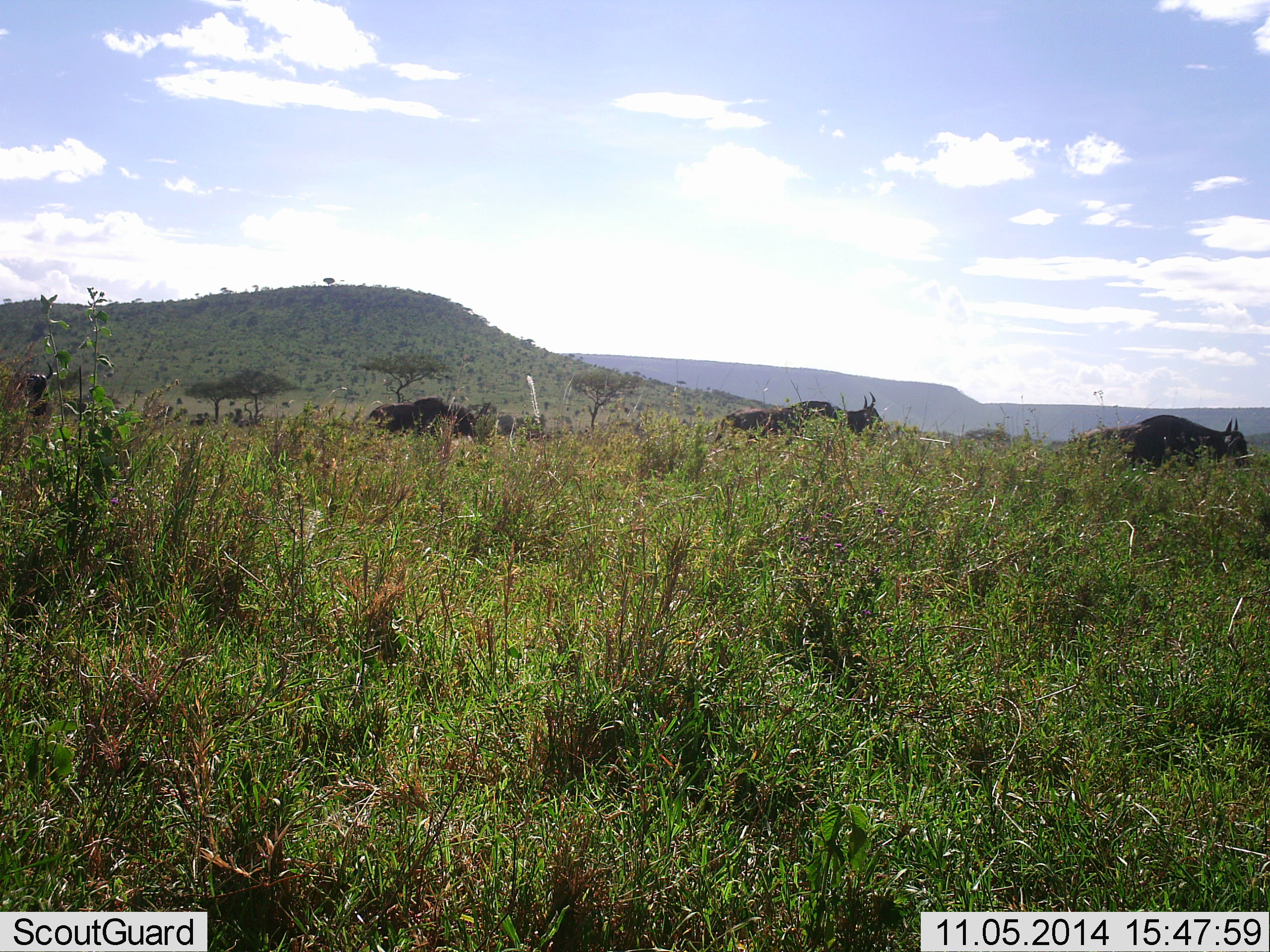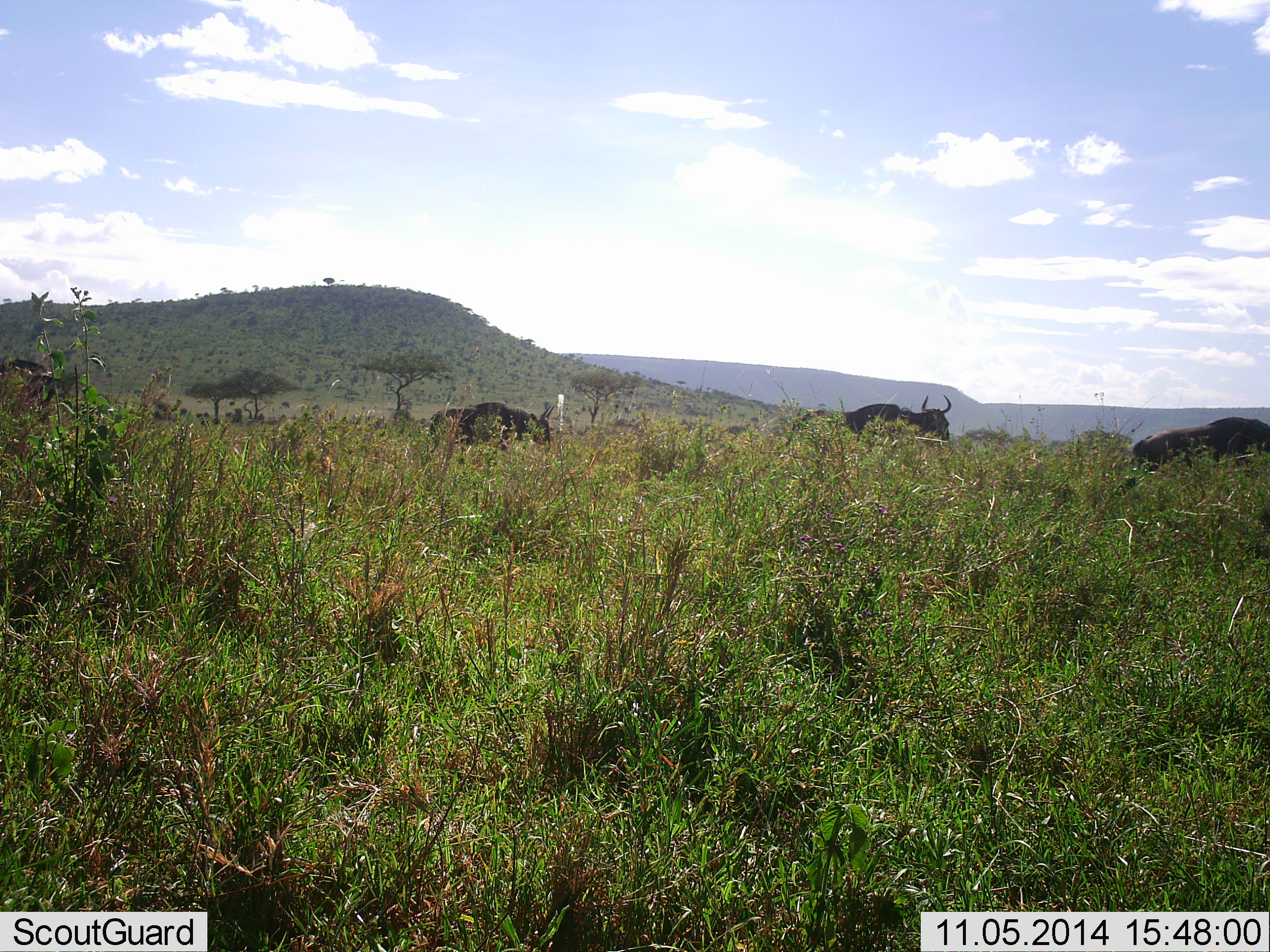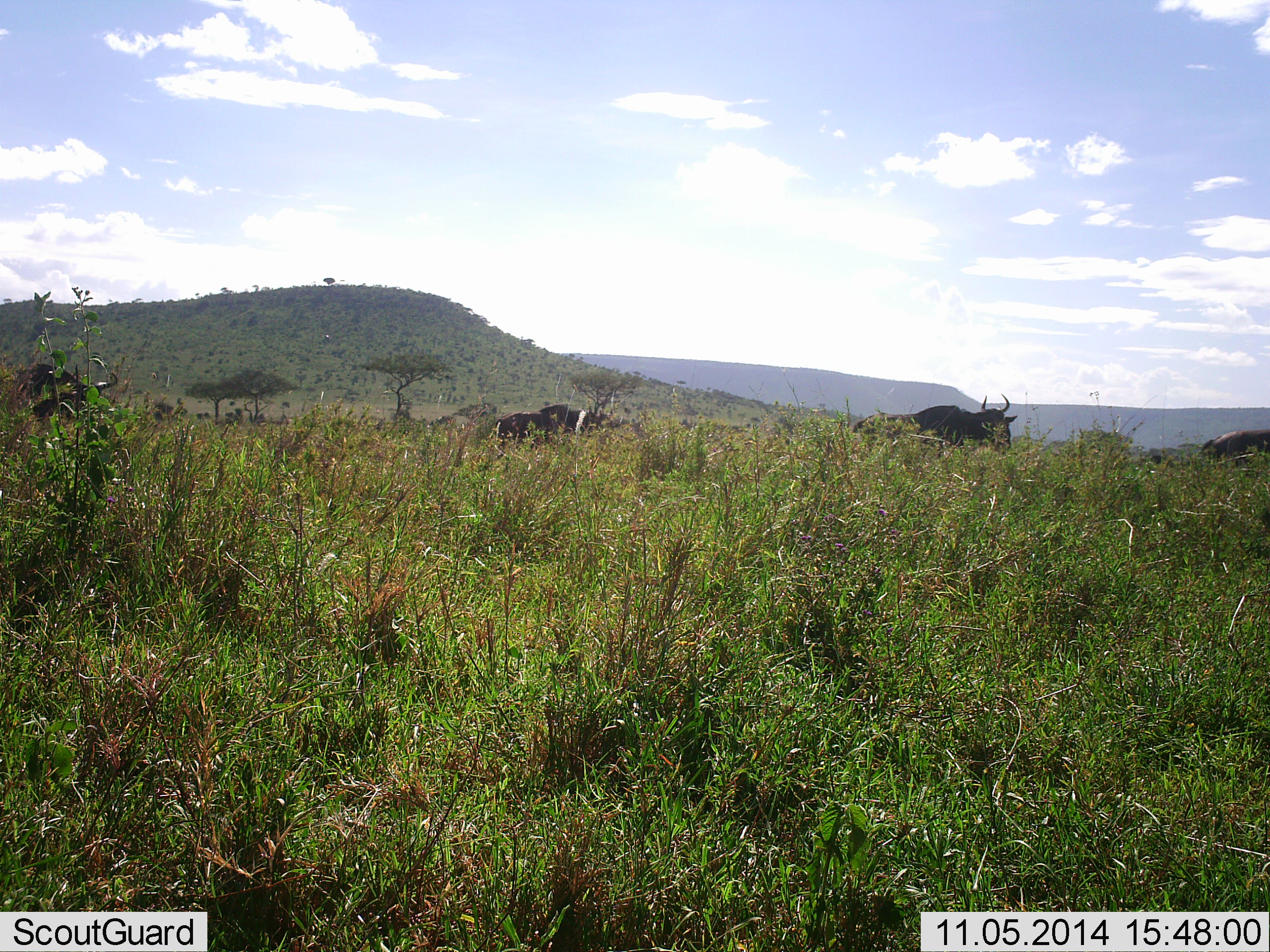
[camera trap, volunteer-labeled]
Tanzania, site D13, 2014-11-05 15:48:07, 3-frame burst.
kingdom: Animalia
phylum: Chordata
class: Mammalia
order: Artiodactyla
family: Bovidae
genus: Connochaetes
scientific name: Connochaetes taurinus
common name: blue wildebeest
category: wildebeest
Wildebeest (blue wildebeest) (Connochaetes taurinus), count 4. Behavior (volunteer vote fractions): standing 10%, resting 0%, moving 100%, interacting 0%. Young present (vote fraction): 0%. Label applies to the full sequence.